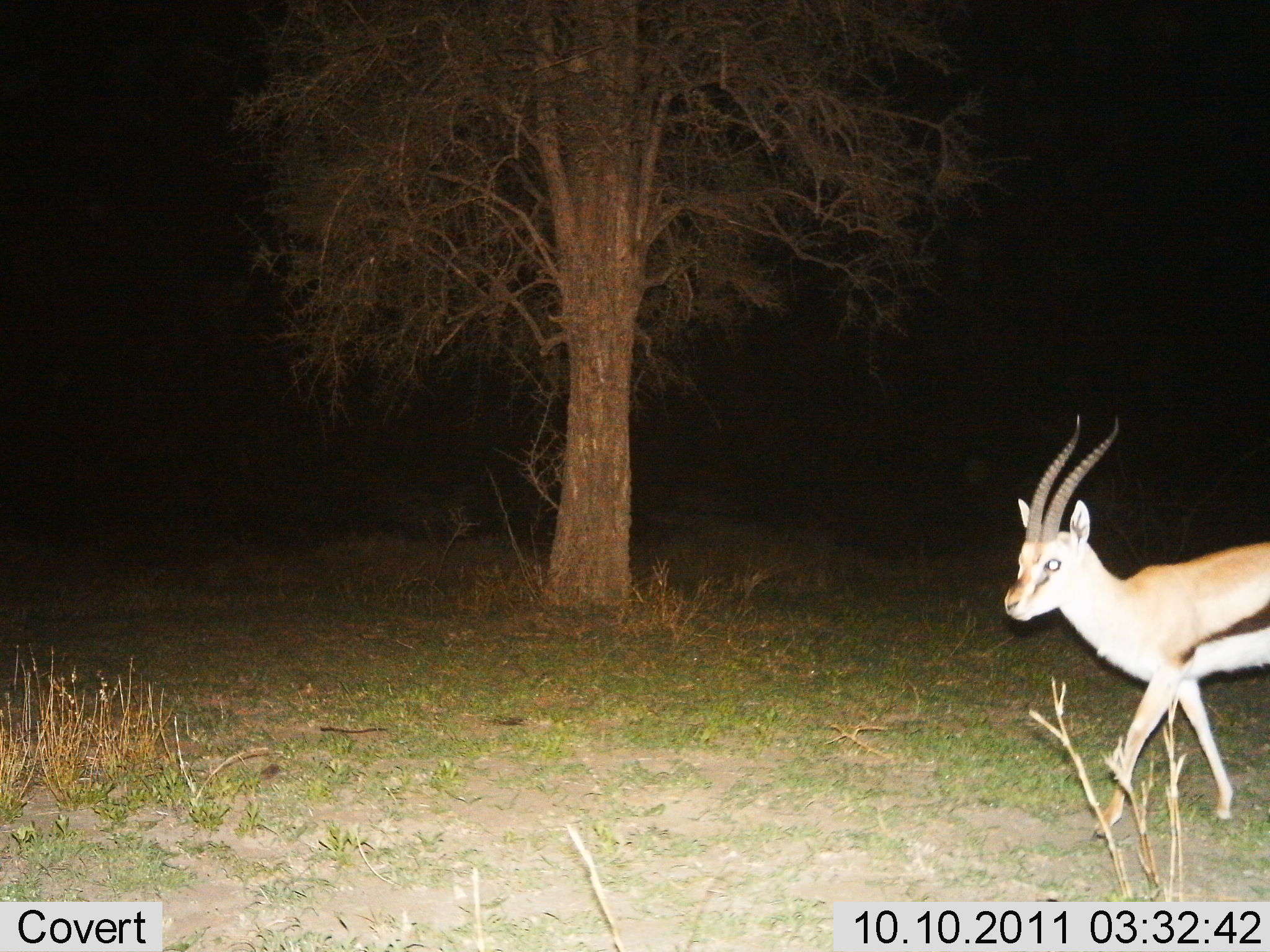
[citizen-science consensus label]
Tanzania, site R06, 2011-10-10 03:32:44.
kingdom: Animalia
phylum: Chordata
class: Mammalia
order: Artiodactyla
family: Bovidae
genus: Eudorcas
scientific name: Eudorcas thomsonii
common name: thomson's gazelle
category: gazellethomsons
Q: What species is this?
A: Gazellethomsons (thomson's gazelle) (Eudorcas thomsonii).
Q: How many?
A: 1.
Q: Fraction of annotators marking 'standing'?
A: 9%.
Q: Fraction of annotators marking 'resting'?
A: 0%.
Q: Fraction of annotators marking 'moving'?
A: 91%.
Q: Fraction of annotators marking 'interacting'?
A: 0%.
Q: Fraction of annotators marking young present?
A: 0%.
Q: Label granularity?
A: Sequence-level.